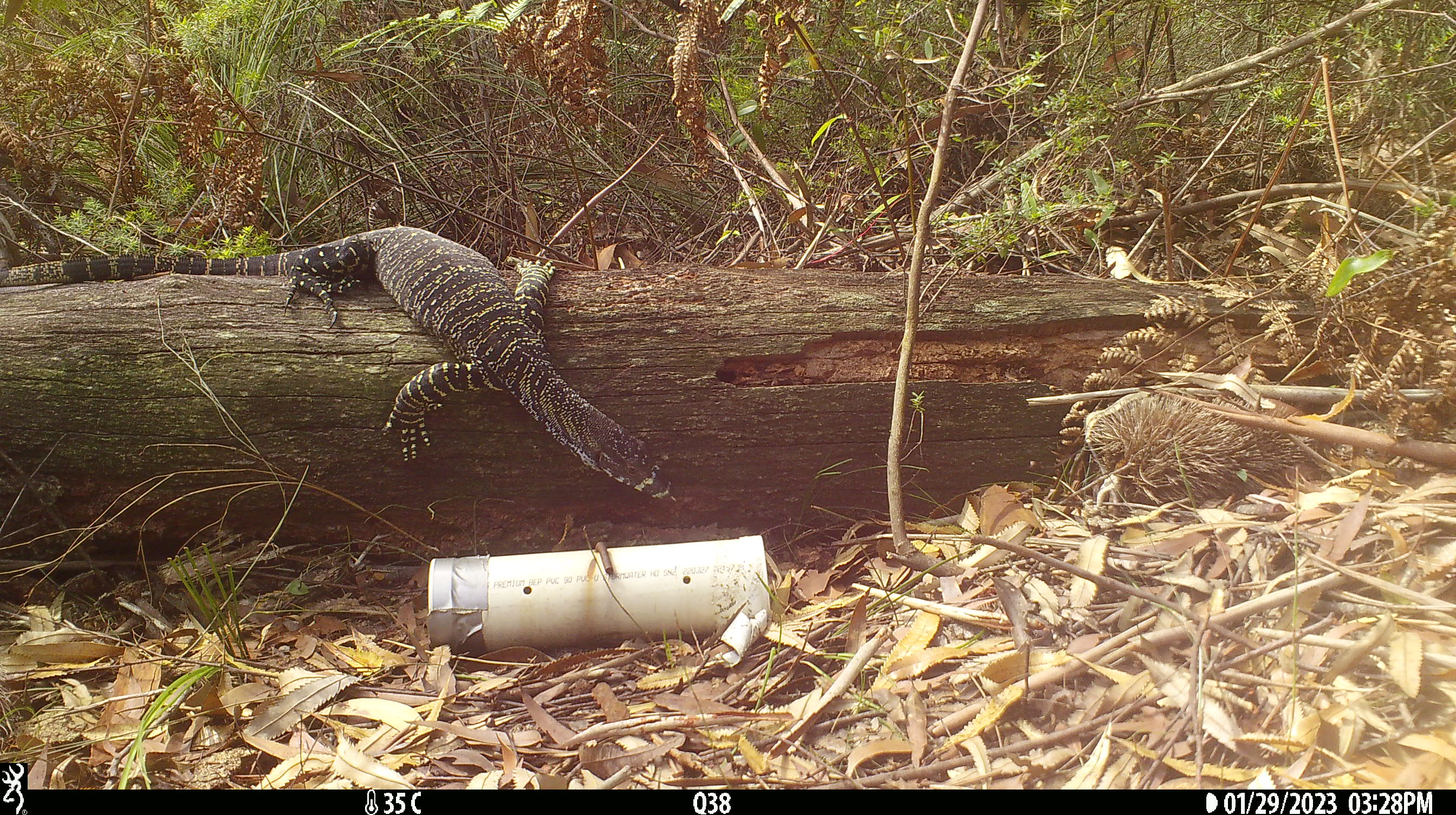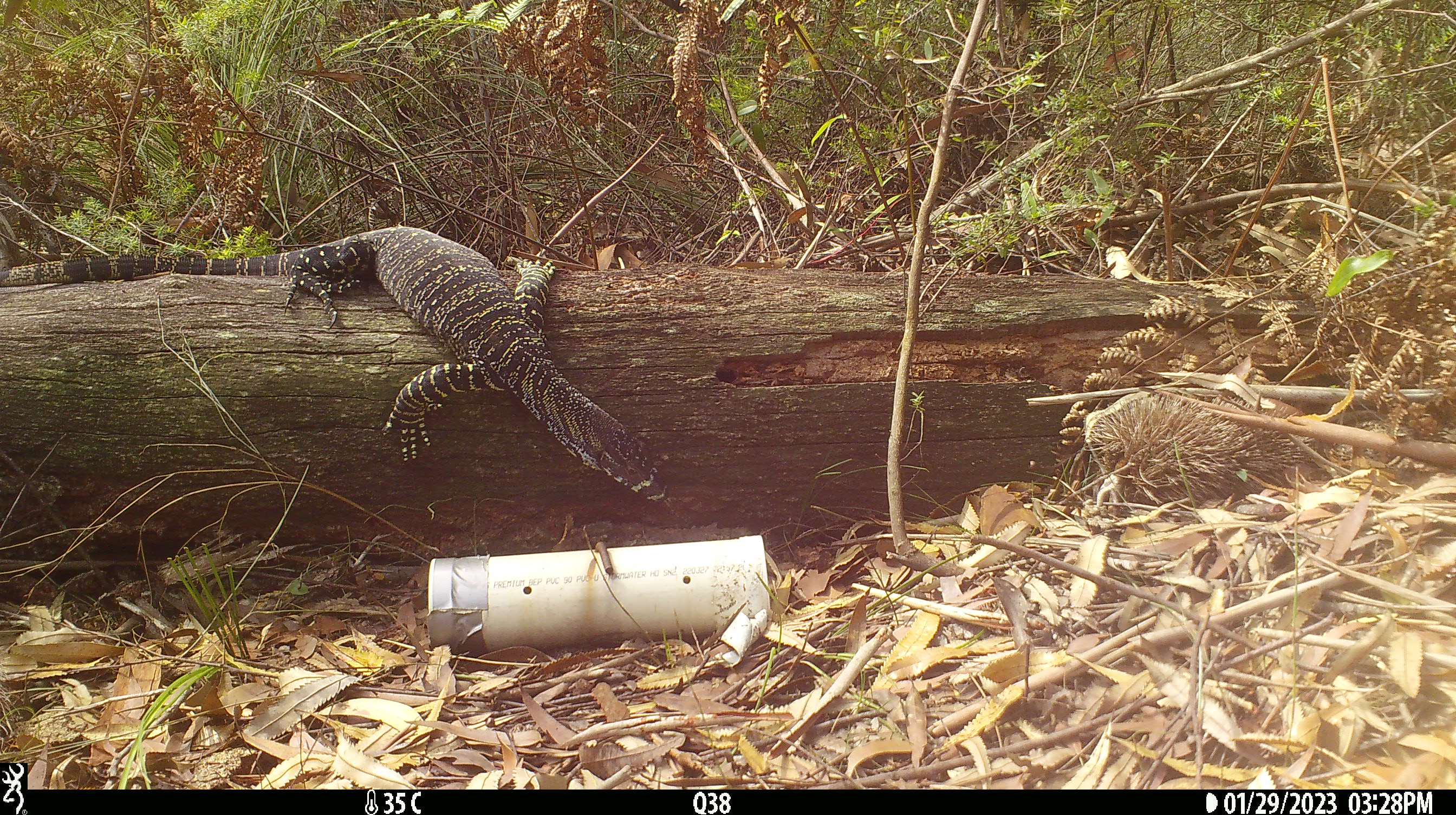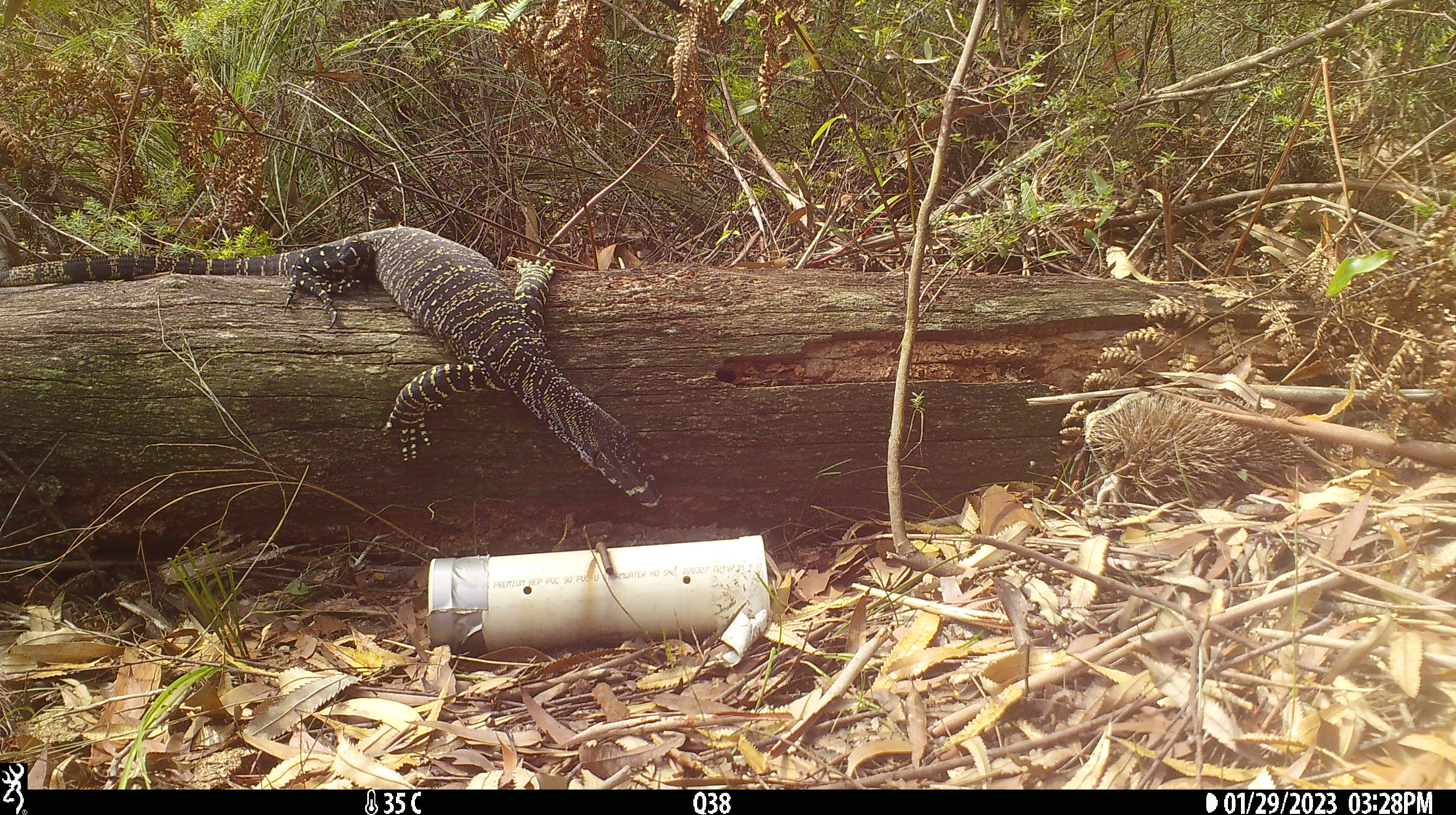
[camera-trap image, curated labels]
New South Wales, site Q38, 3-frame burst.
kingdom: Animalia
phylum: Chordata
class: Reptilia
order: Squamata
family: Varanidae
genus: Varanus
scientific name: Varanus varius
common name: lace monitor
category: goanna